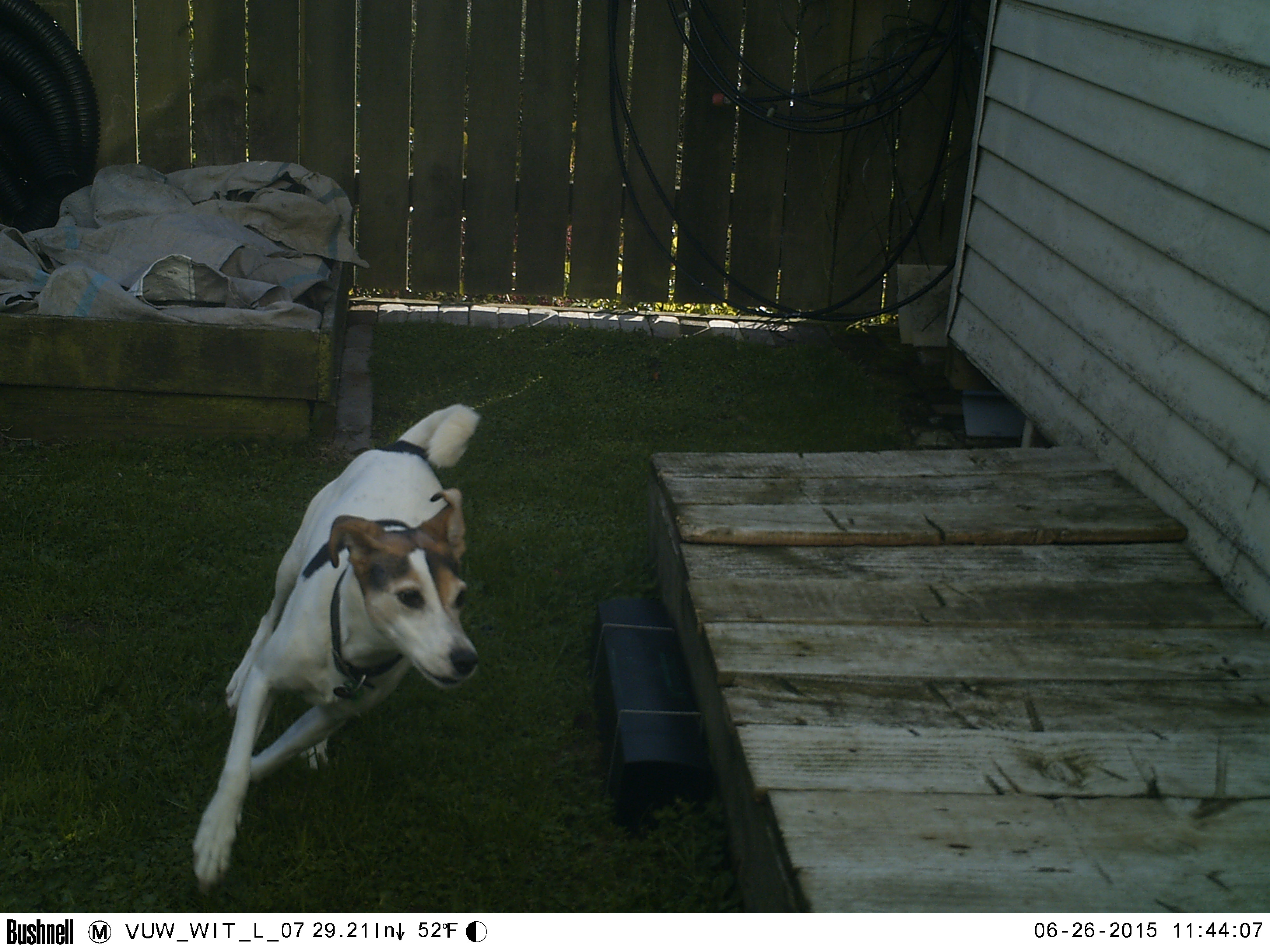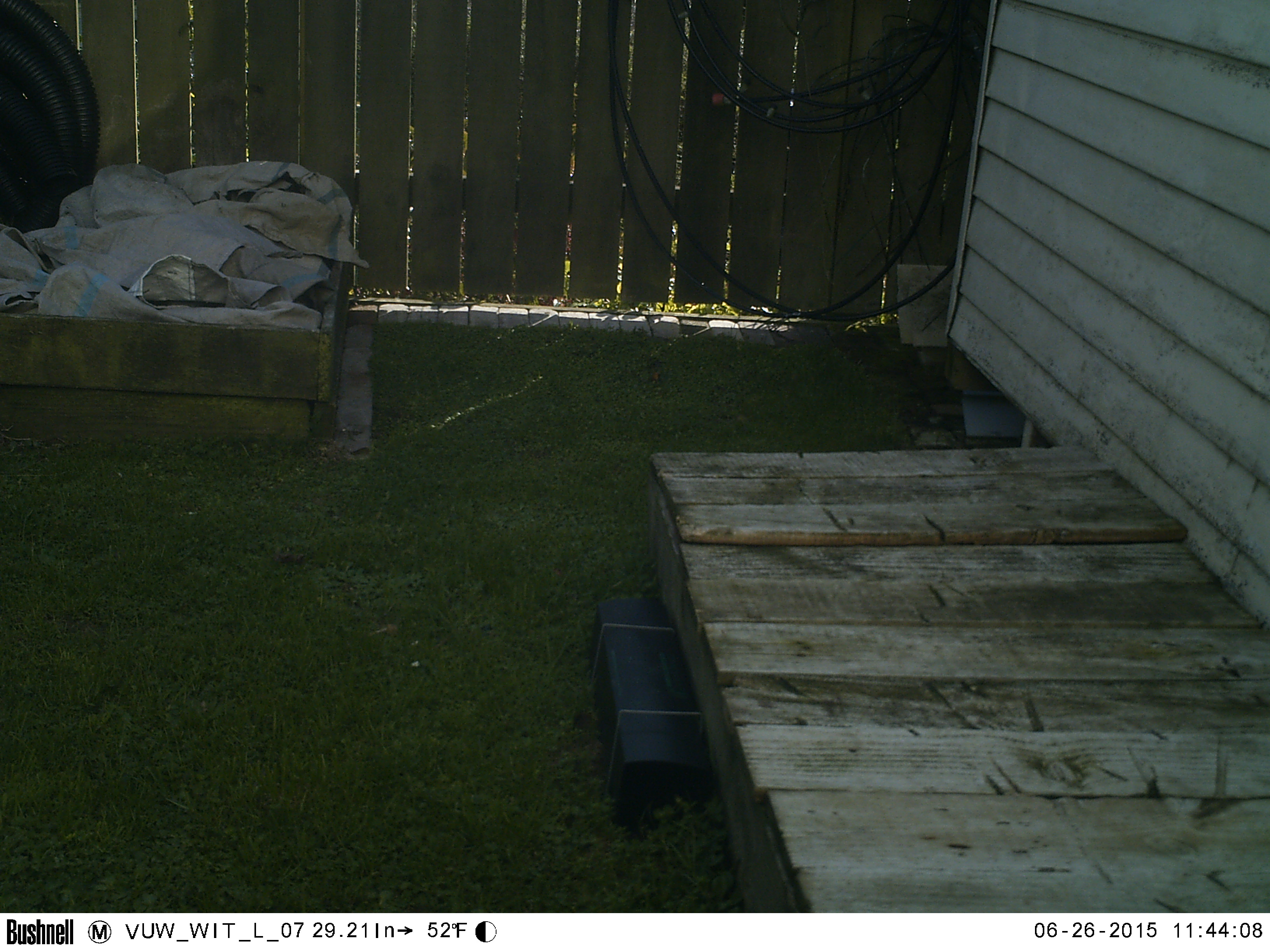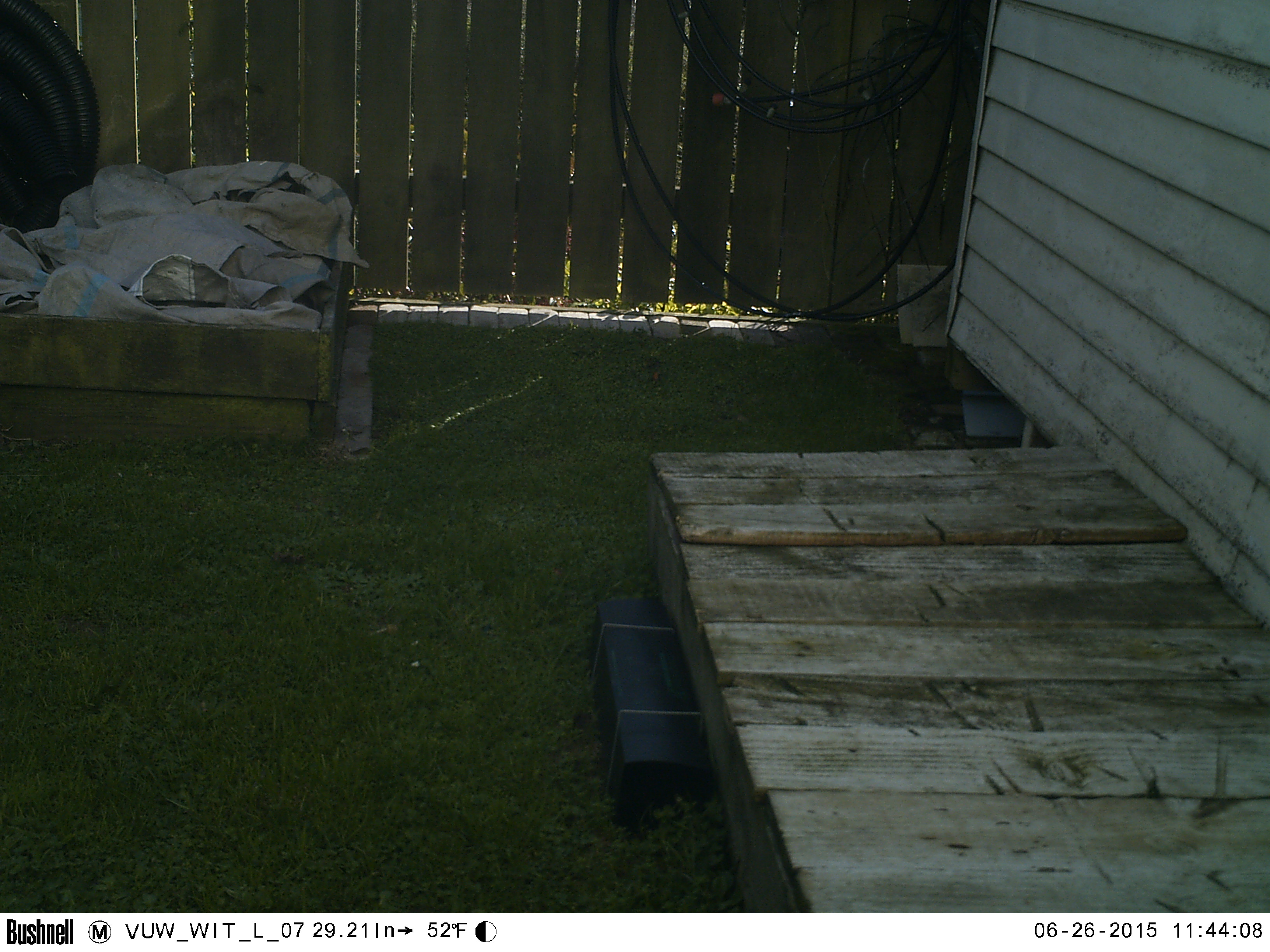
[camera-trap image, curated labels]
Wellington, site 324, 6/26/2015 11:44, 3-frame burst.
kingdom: Animalia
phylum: Chordata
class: Mammalia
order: Carnivora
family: Canidae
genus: Canis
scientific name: Canis familiaris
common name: dog